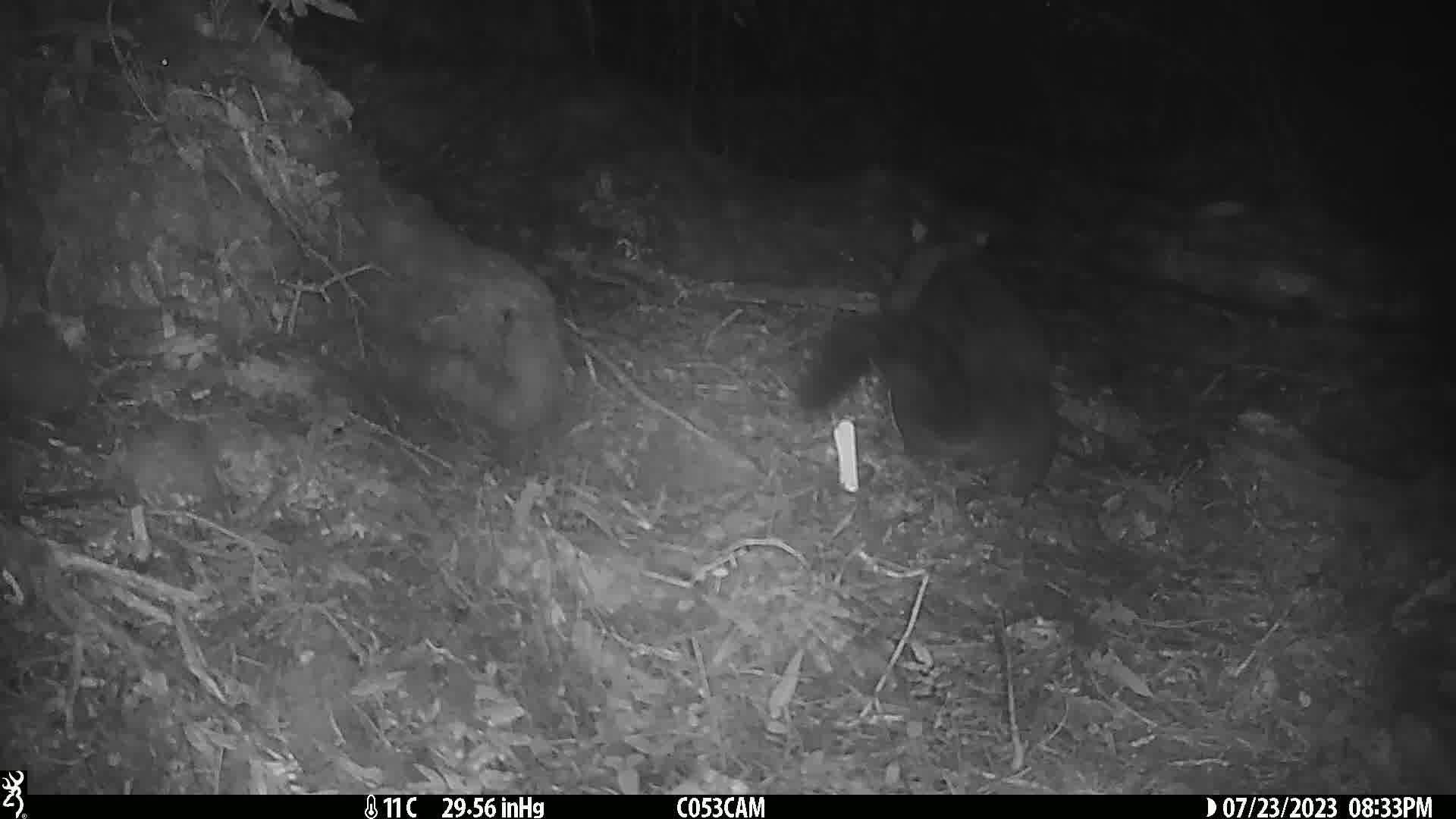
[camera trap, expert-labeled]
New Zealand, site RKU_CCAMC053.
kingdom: Animalia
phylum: Chordata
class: Mammalia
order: Diprotodontia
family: Phalangeridae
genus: Trichosurus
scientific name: Trichosurus vulpecula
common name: common brushtail possum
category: possum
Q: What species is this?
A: Possum (common brushtail possum) (Trichosurus vulpecula).